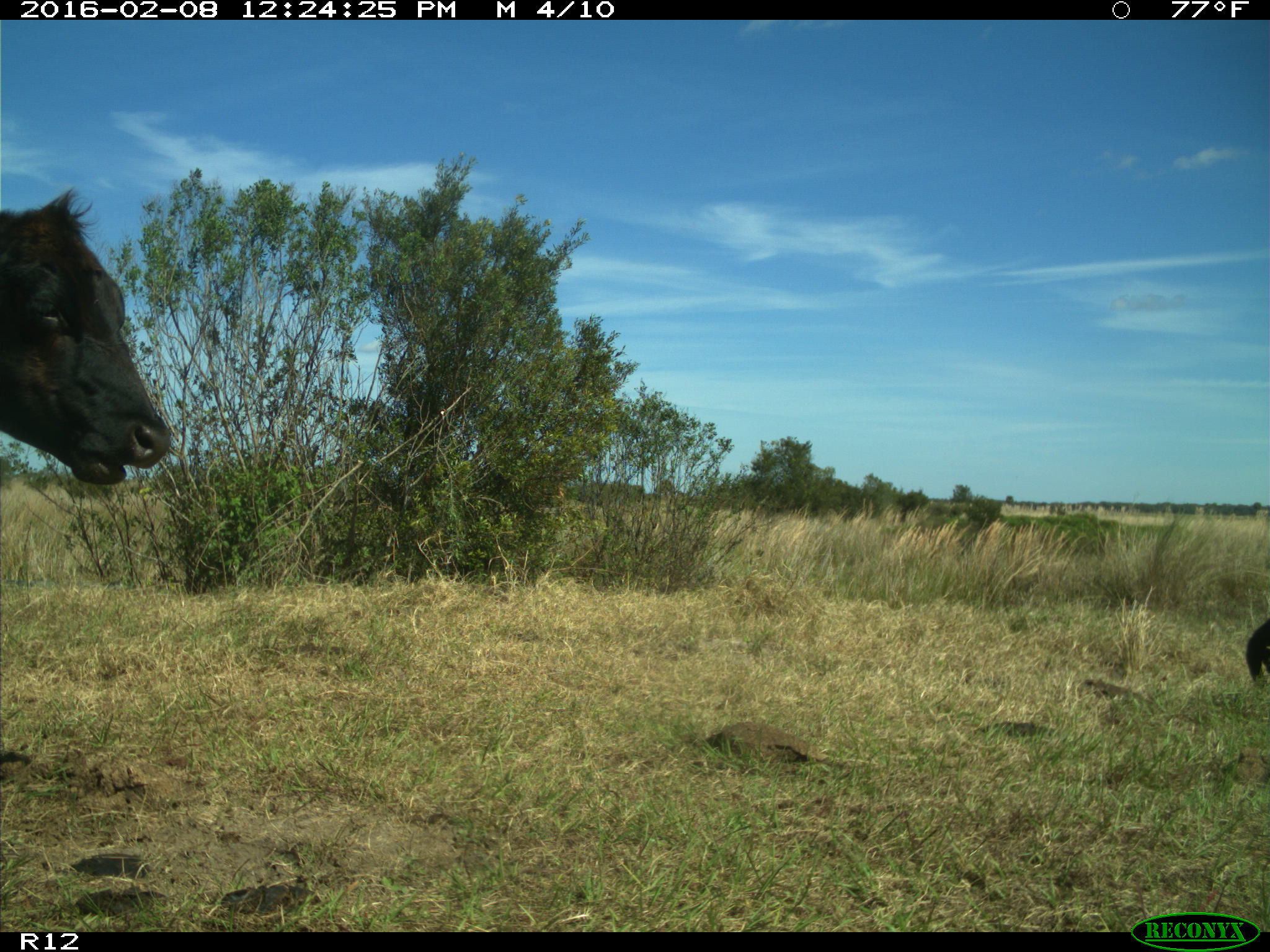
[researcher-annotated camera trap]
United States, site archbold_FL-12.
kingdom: Animalia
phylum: Chordata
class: Mammalia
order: Artiodactyla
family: Bovidae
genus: Bos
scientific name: Bos taurus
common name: domestic cow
Bos taurus (domestic cow).